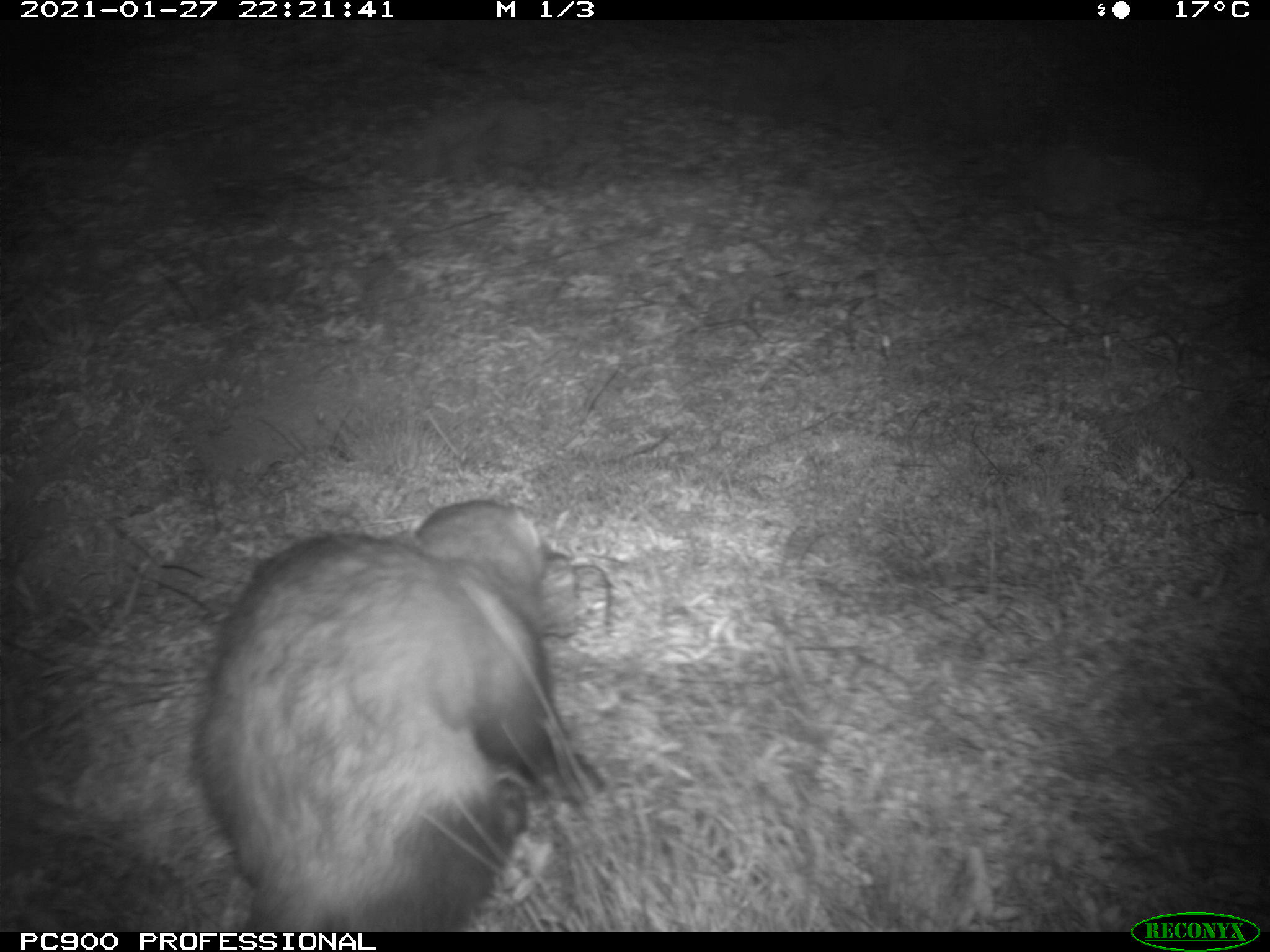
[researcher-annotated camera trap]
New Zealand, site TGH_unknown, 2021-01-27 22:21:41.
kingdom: Animalia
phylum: Chordata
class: Mammalia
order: Carnivora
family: Mustelidae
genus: Mustela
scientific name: Mustela furo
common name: ferret